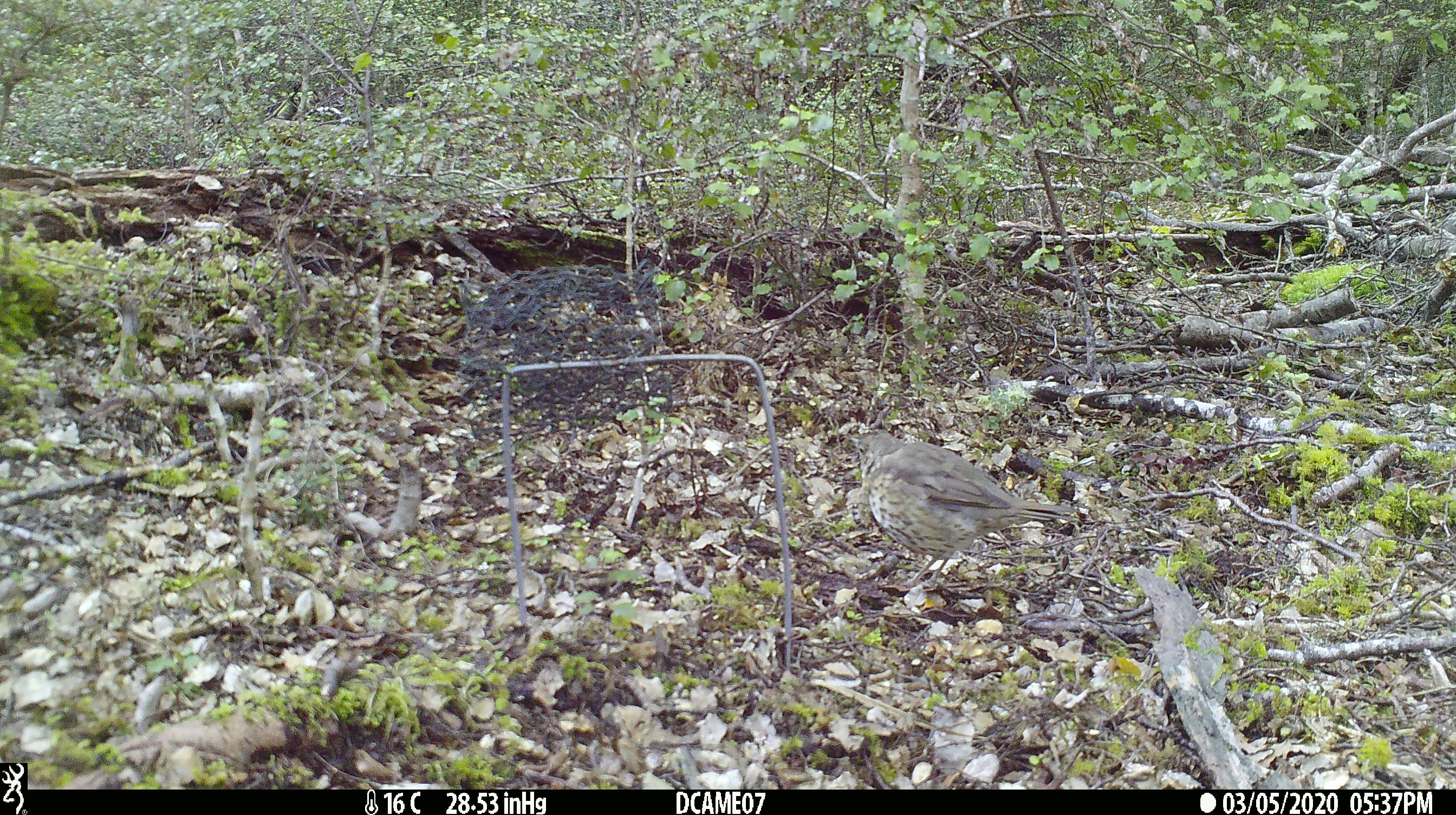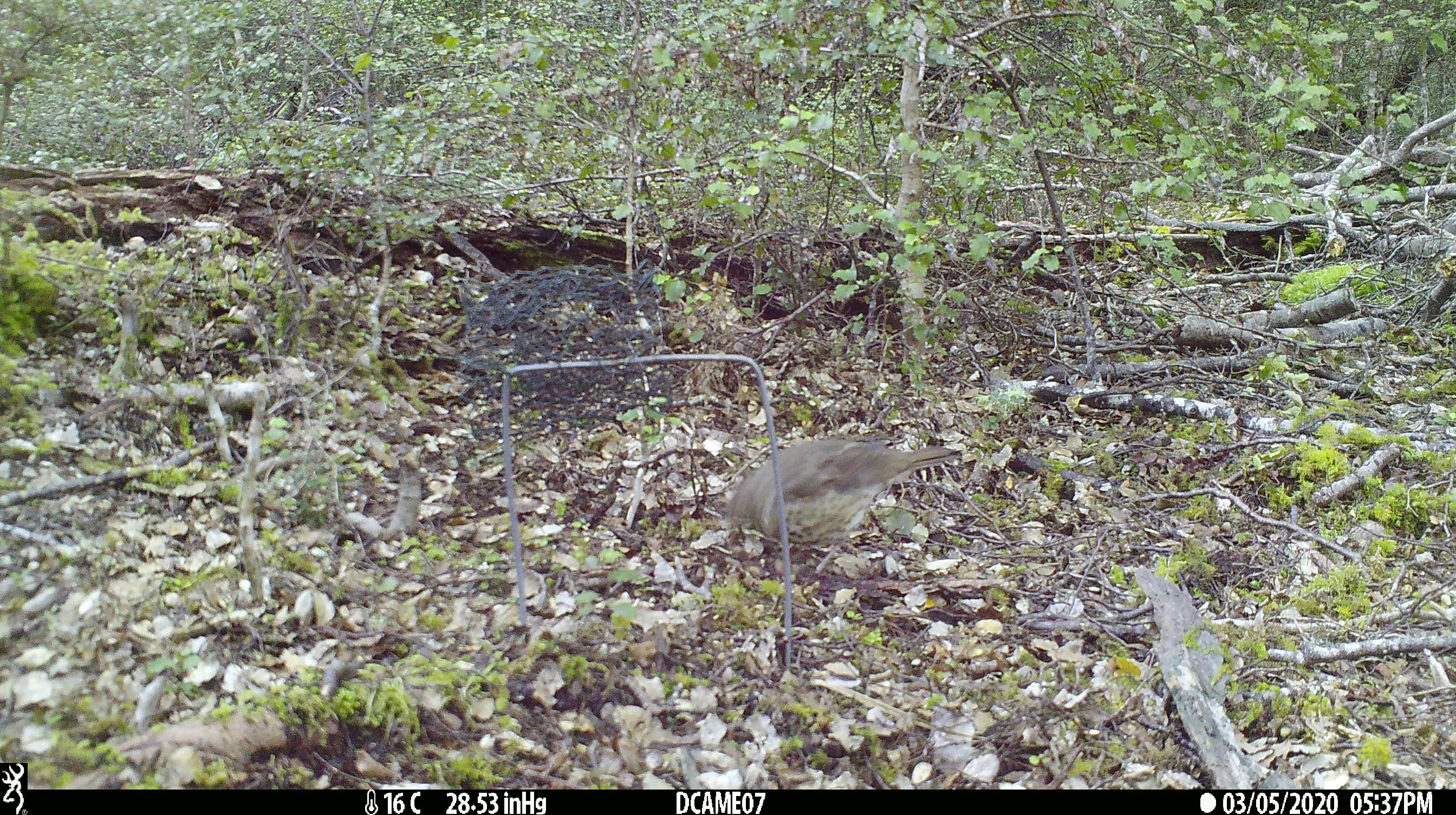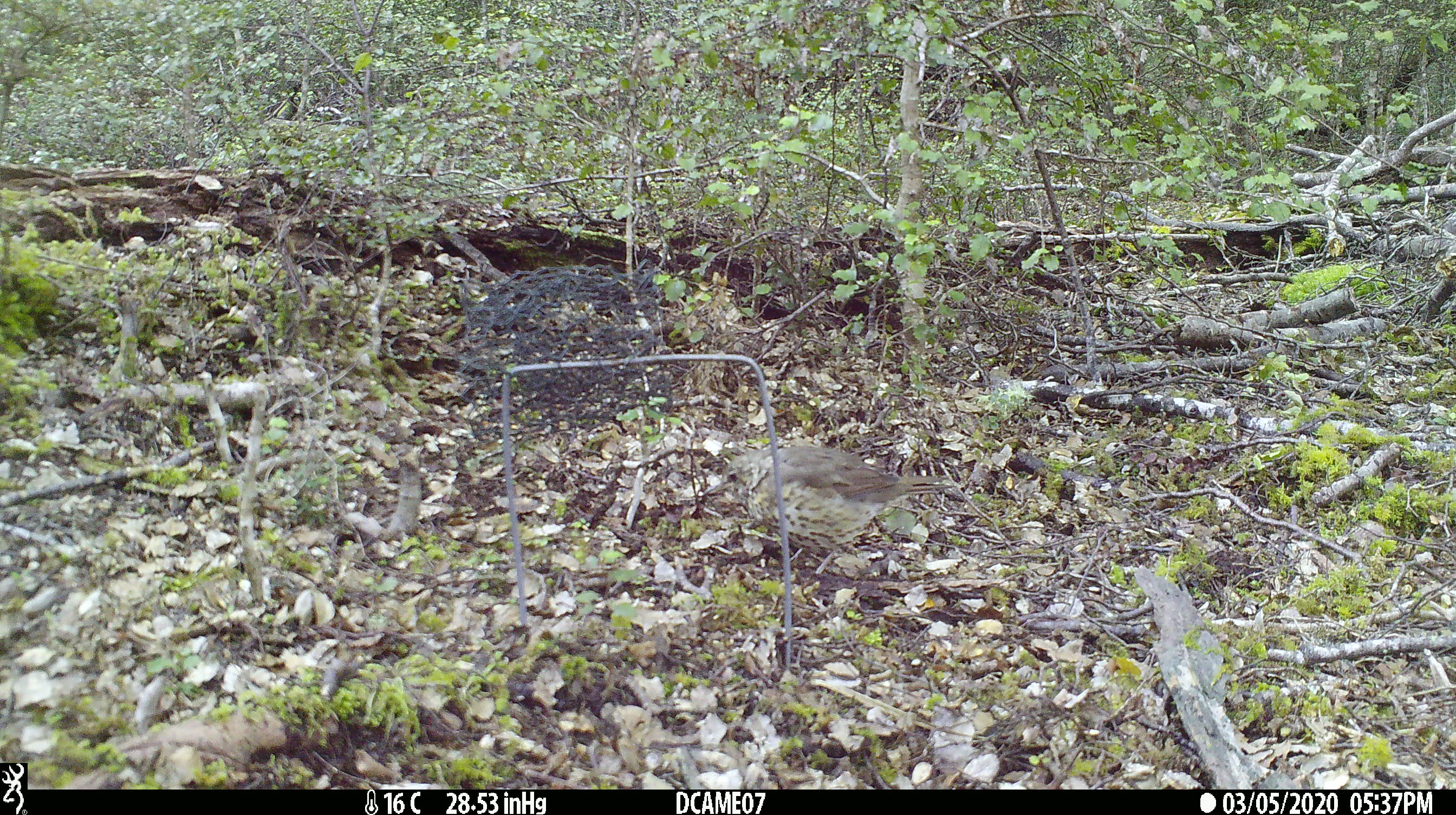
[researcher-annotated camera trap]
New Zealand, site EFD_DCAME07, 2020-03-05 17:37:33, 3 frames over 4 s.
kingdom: Animalia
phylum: Chordata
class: Aves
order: Passeriformes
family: Turdidae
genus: Turdus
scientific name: Turdus philomelos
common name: song thrush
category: thrush